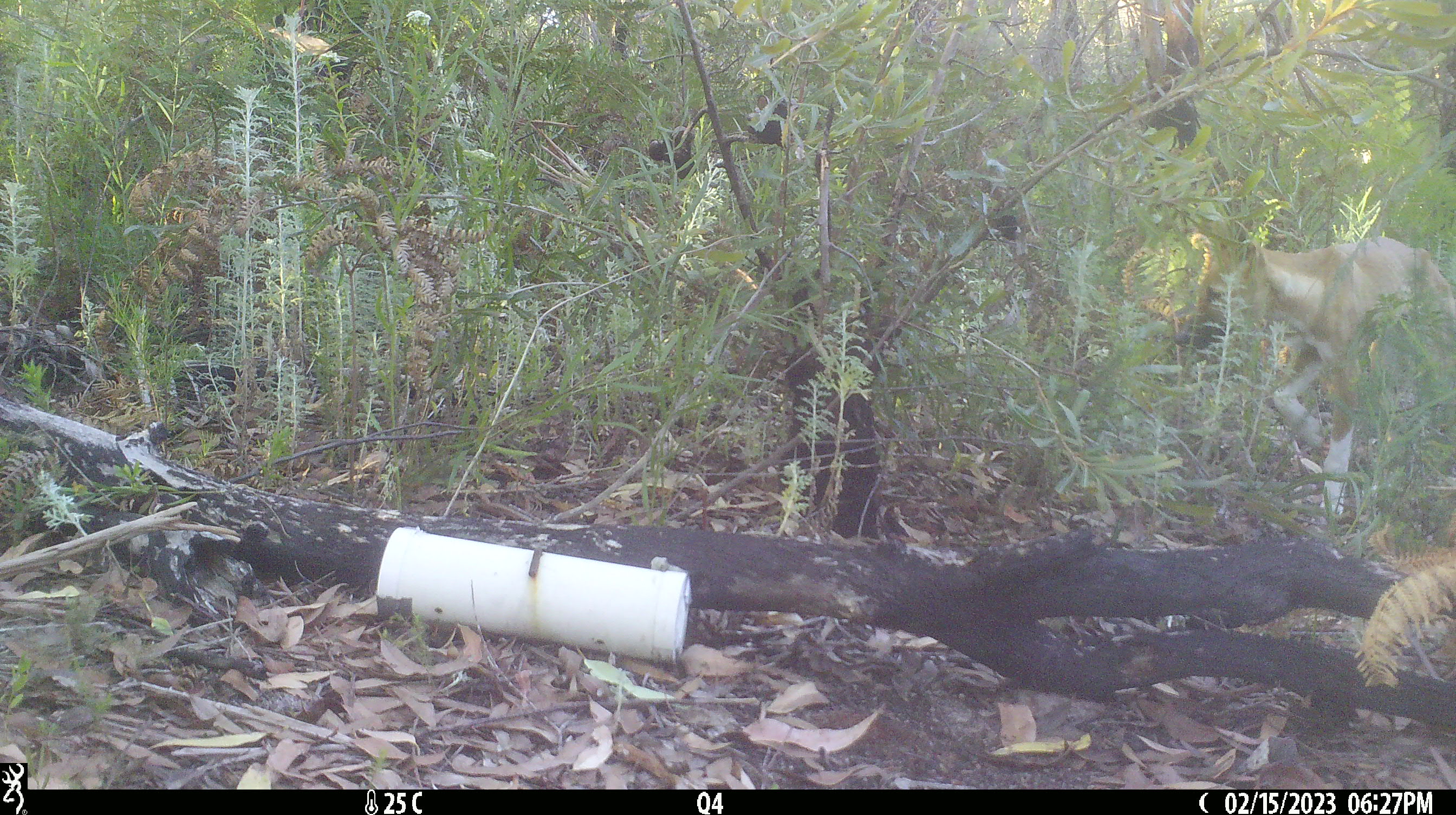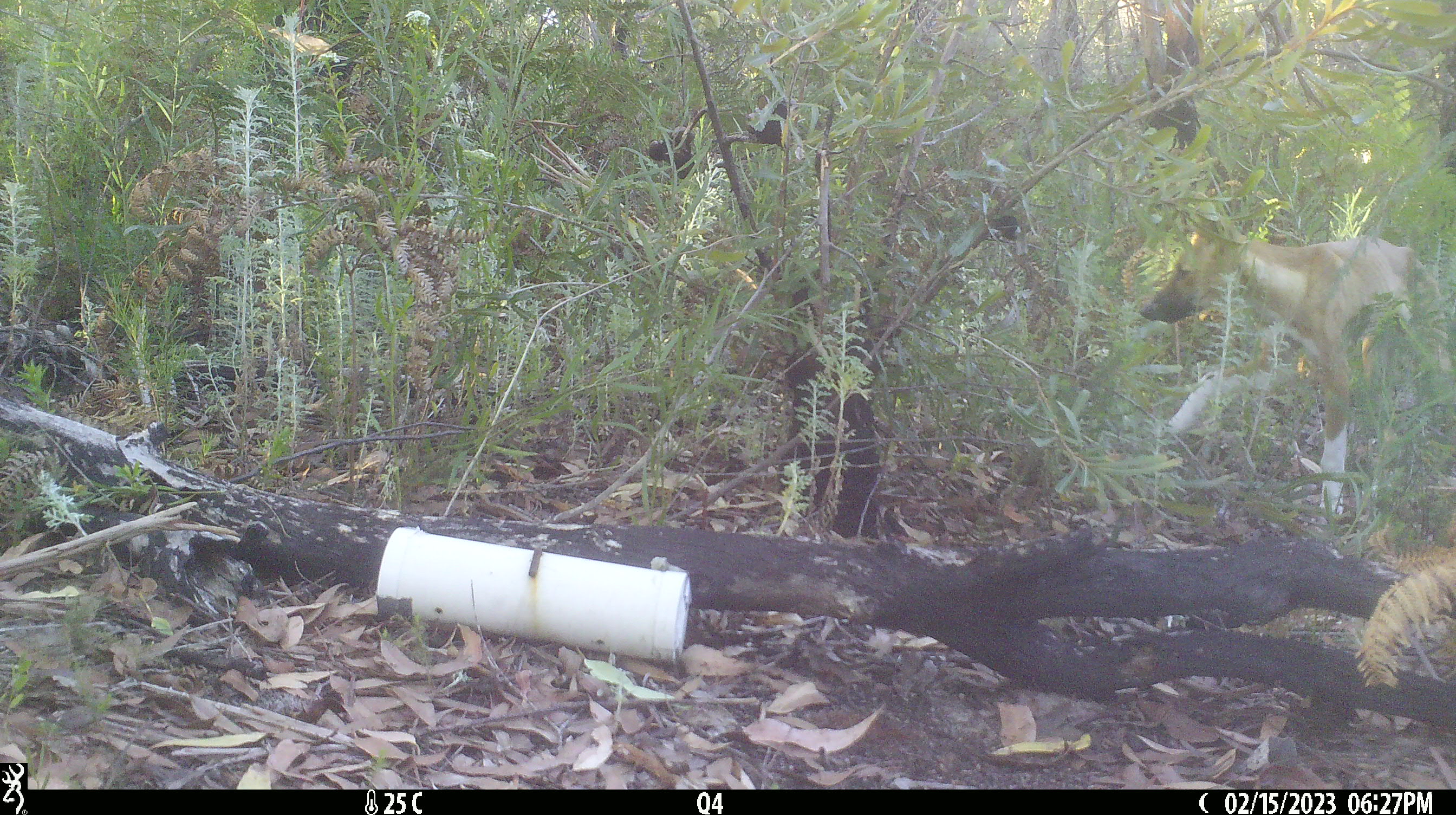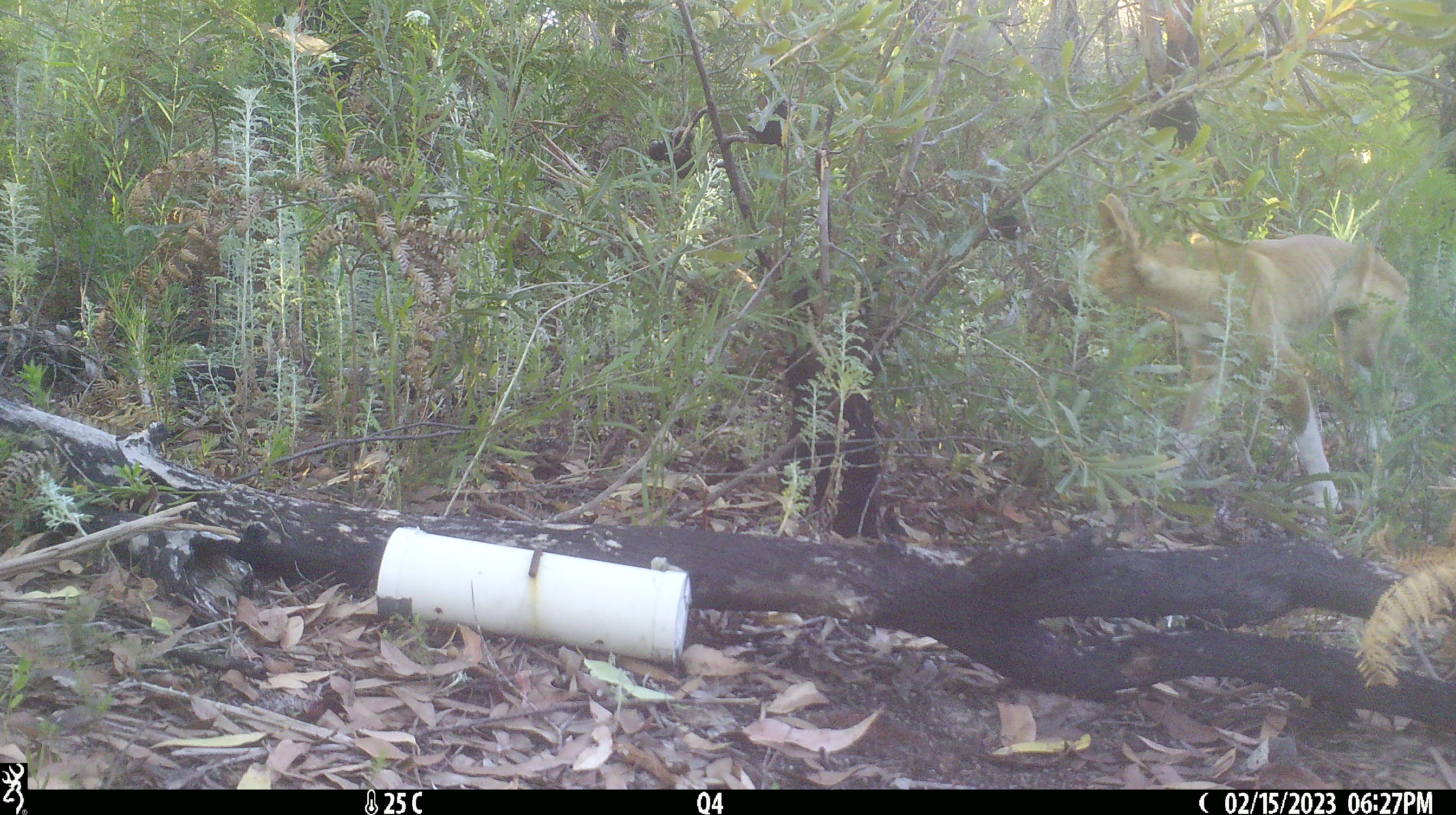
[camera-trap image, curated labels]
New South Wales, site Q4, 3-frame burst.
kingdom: Animalia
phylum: Chordata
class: Mammalia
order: Carnivora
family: Canidae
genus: Canis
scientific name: Canis familiaris dingo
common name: dingo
Dingo (Canis familiaris dingo).